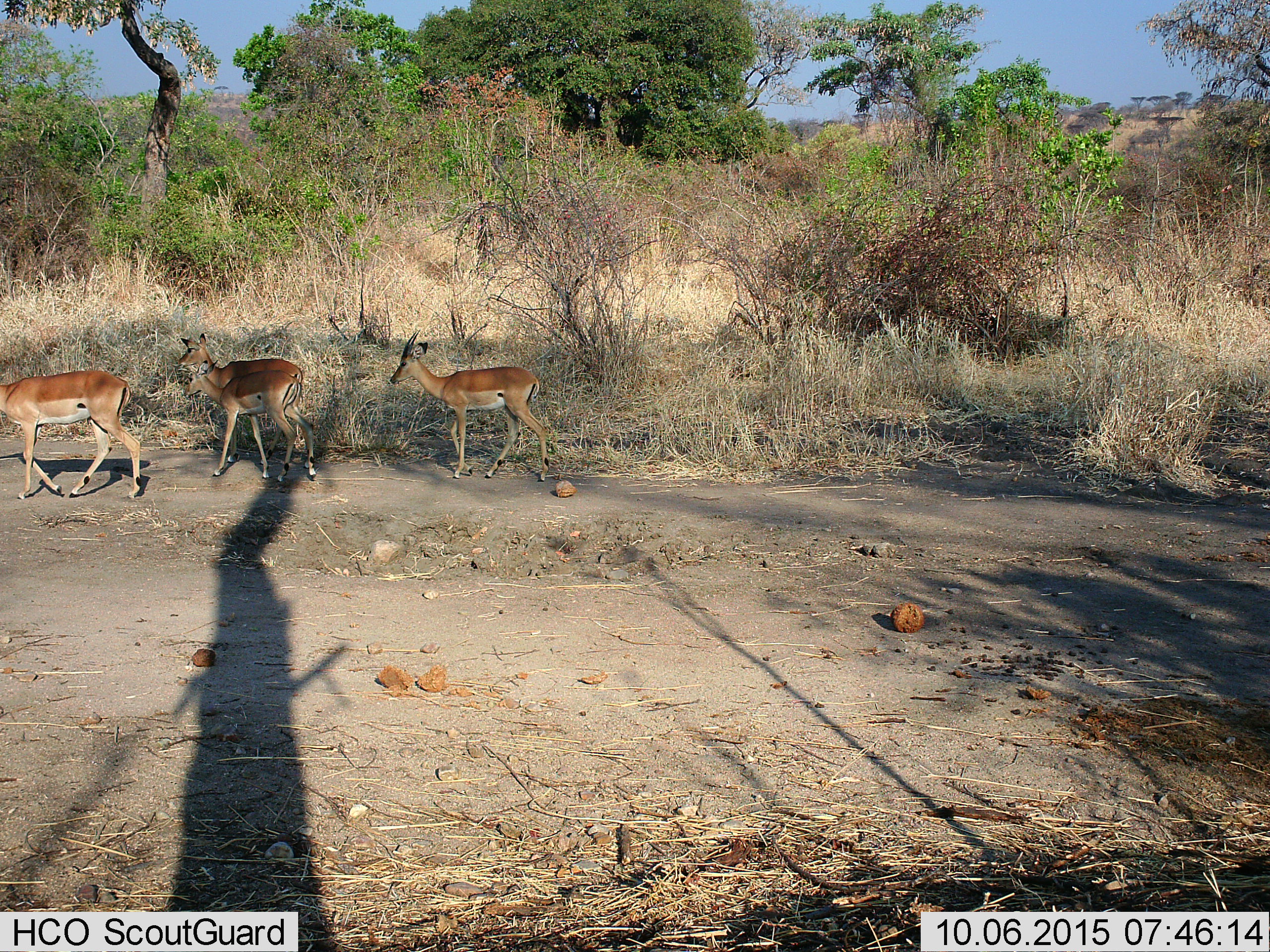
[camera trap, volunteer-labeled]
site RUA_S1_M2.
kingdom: Animalia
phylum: Chordata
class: Mammalia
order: Artiodactyla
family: Bovidae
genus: Aepyceros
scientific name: Aepyceros melampus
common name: impala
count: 4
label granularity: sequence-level